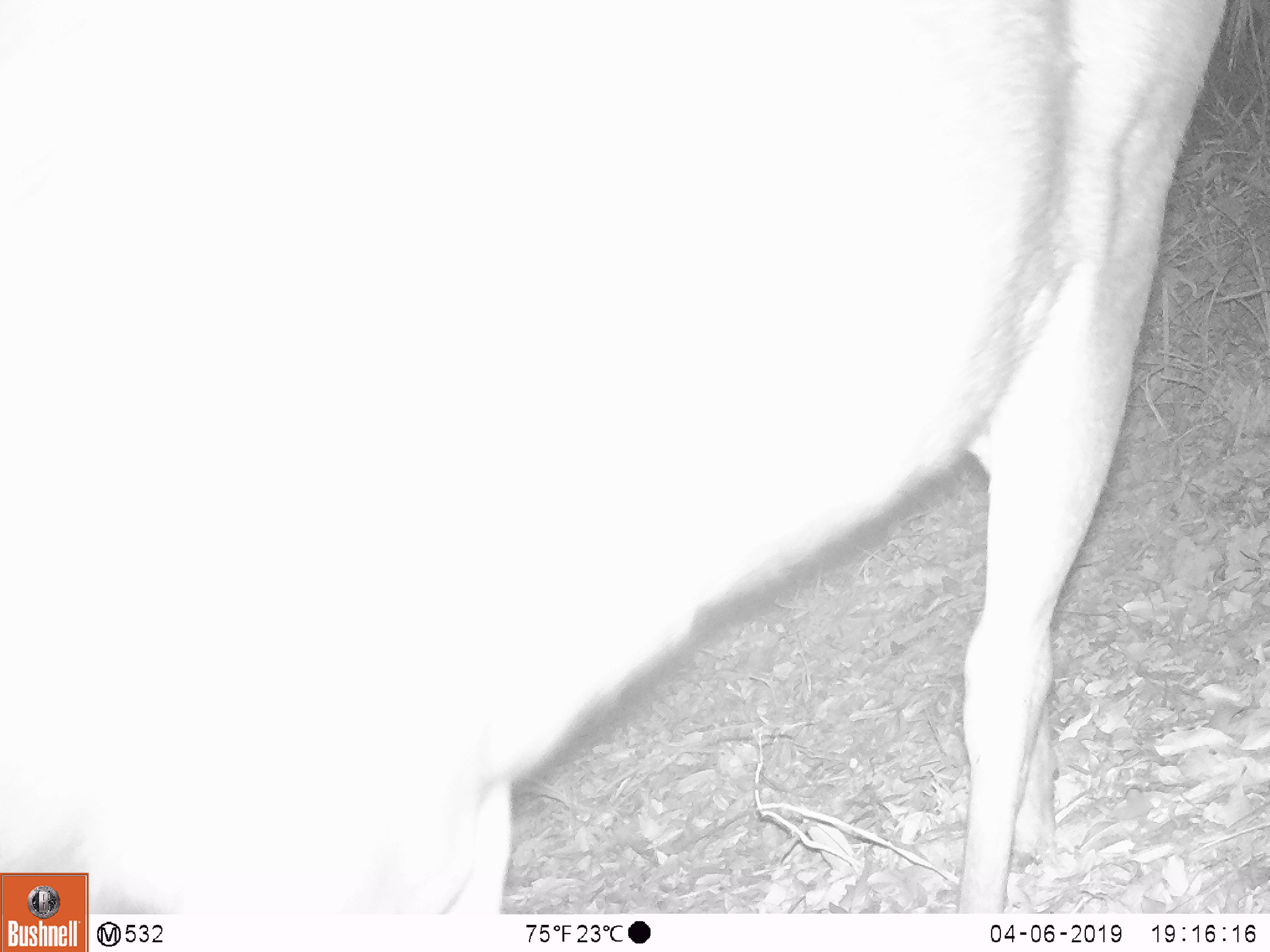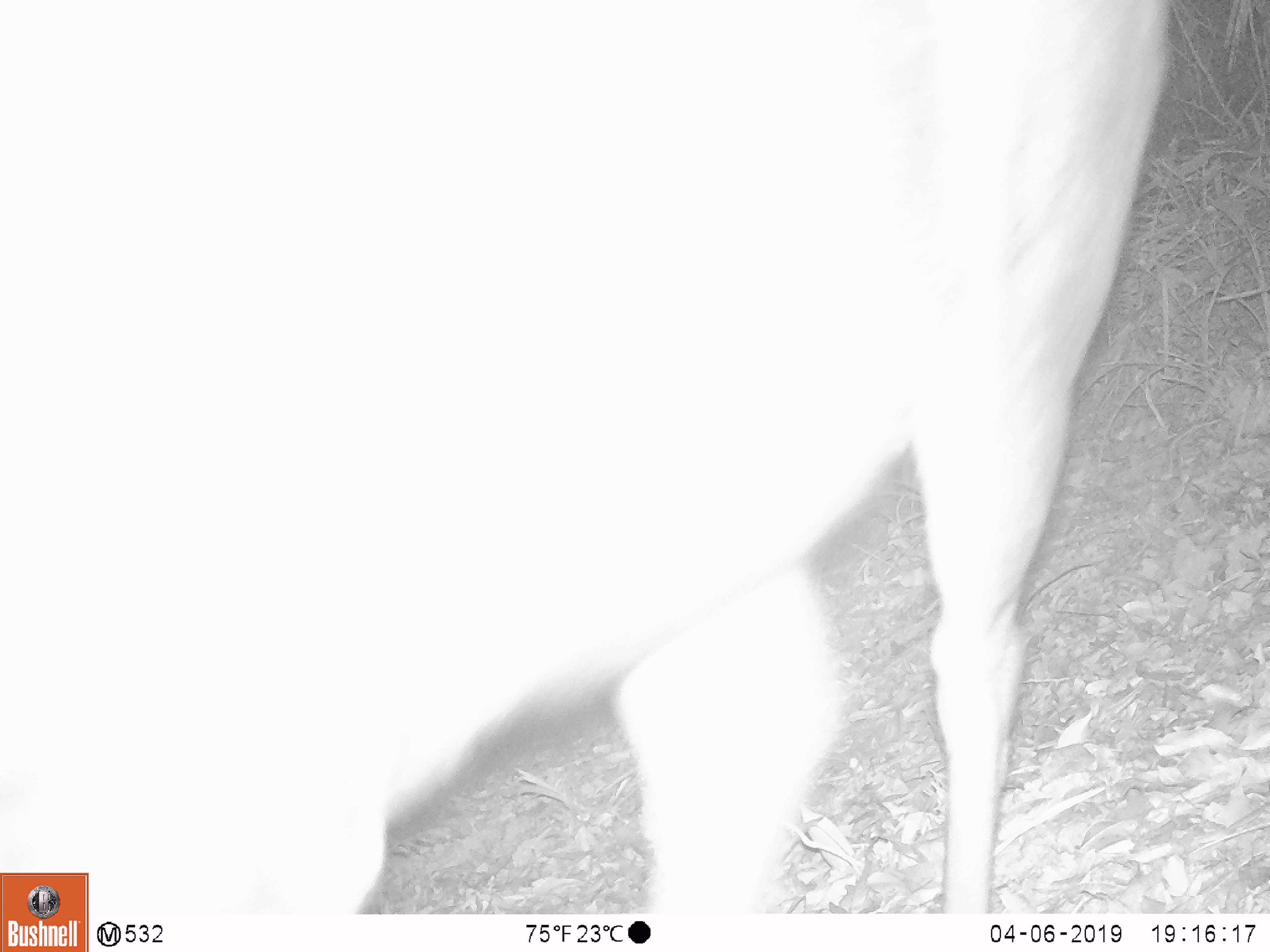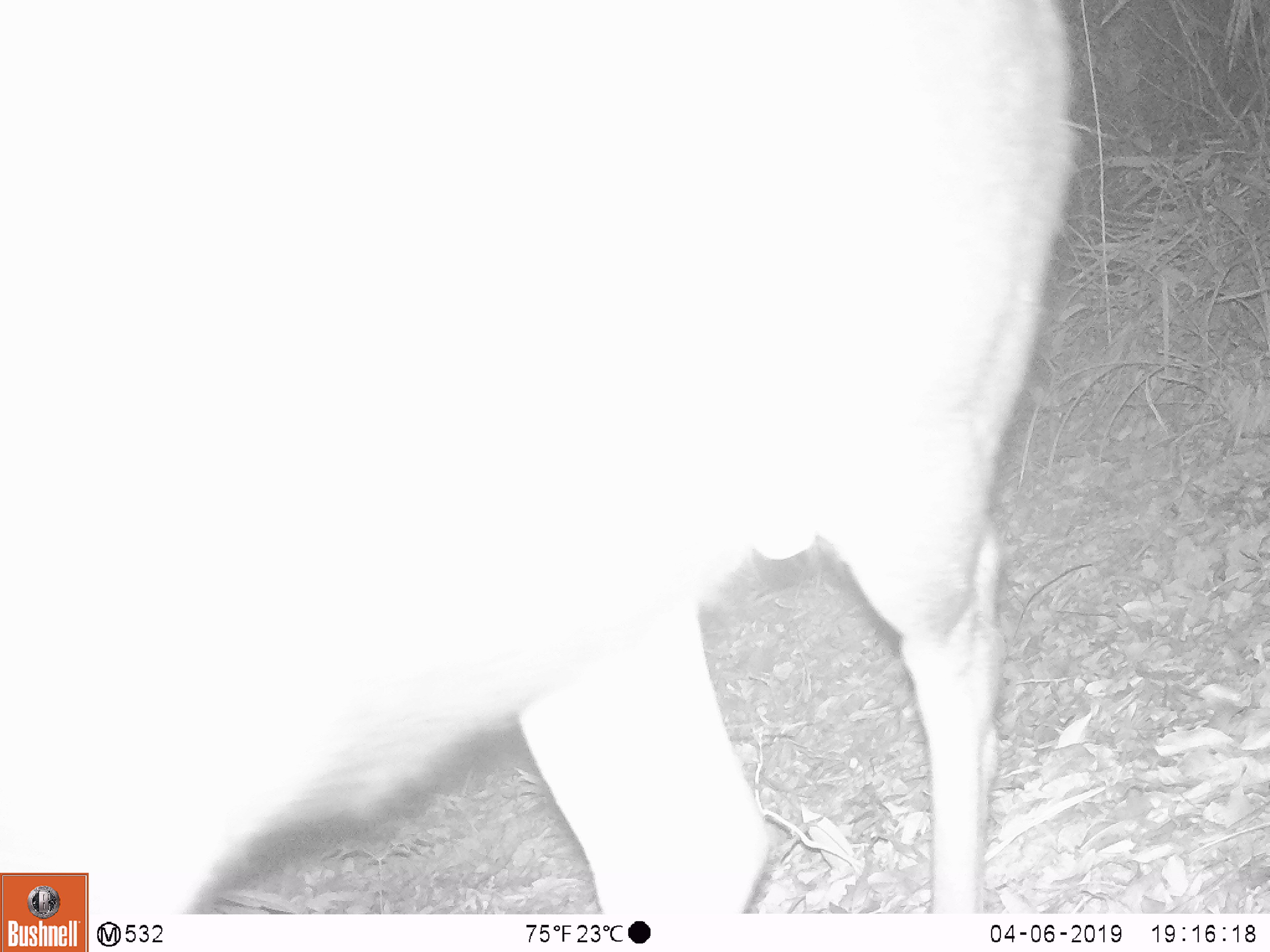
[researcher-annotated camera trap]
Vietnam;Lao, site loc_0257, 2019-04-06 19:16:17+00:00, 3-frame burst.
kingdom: Animalia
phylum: Chordata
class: Mammalia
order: Artiodactyla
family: Cervidae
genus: Rusa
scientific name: Rusa unicolor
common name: sambar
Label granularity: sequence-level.